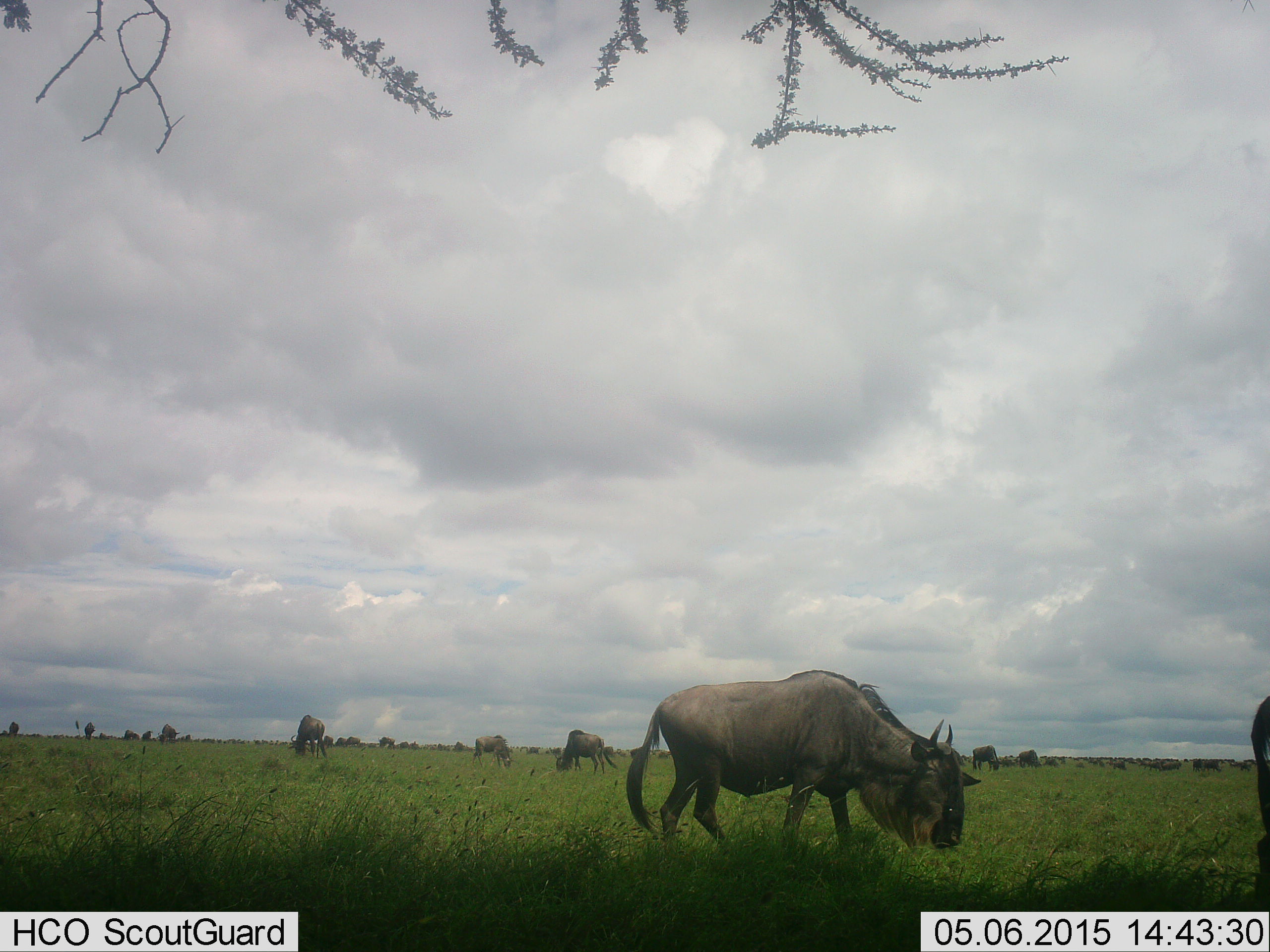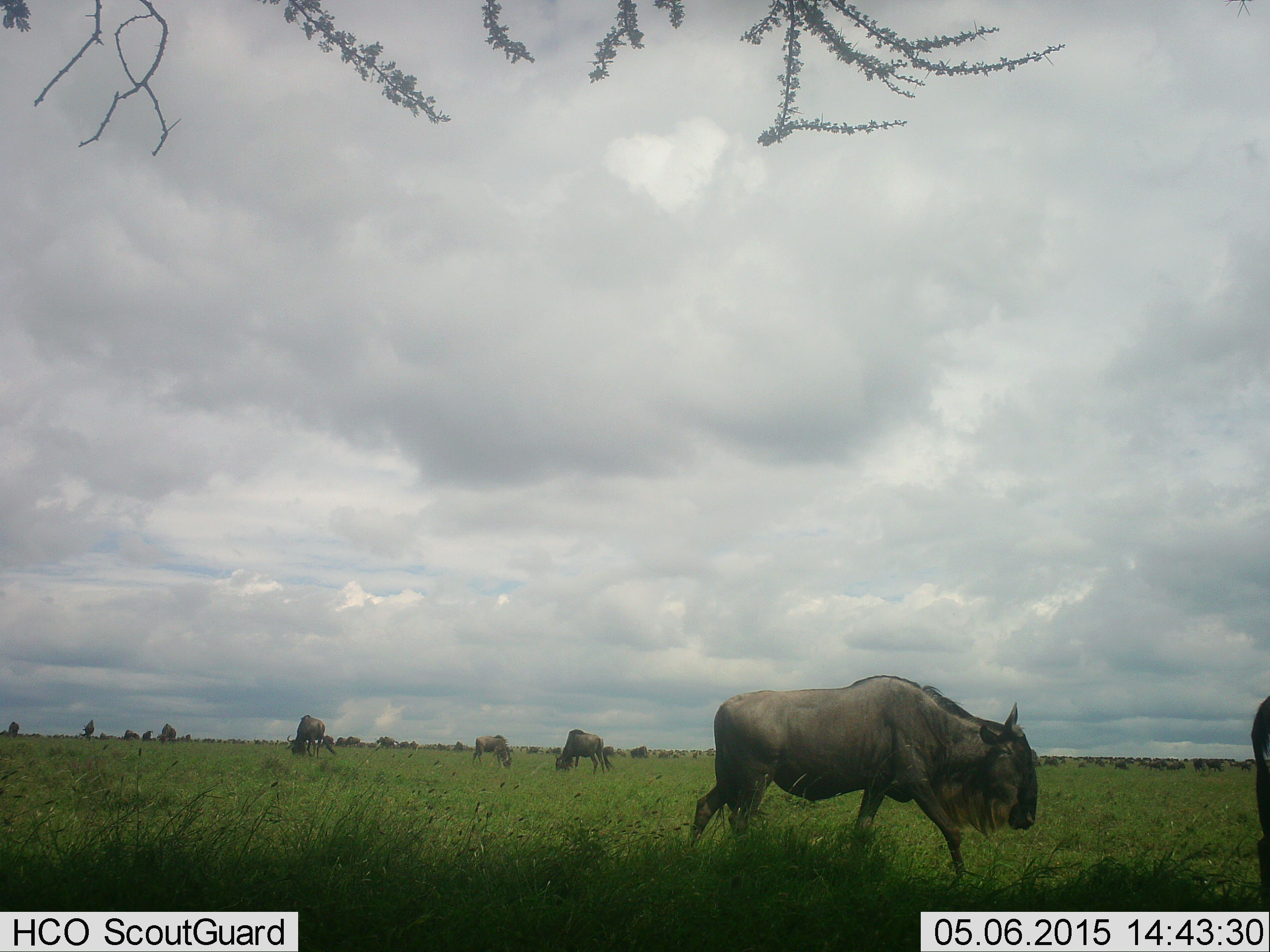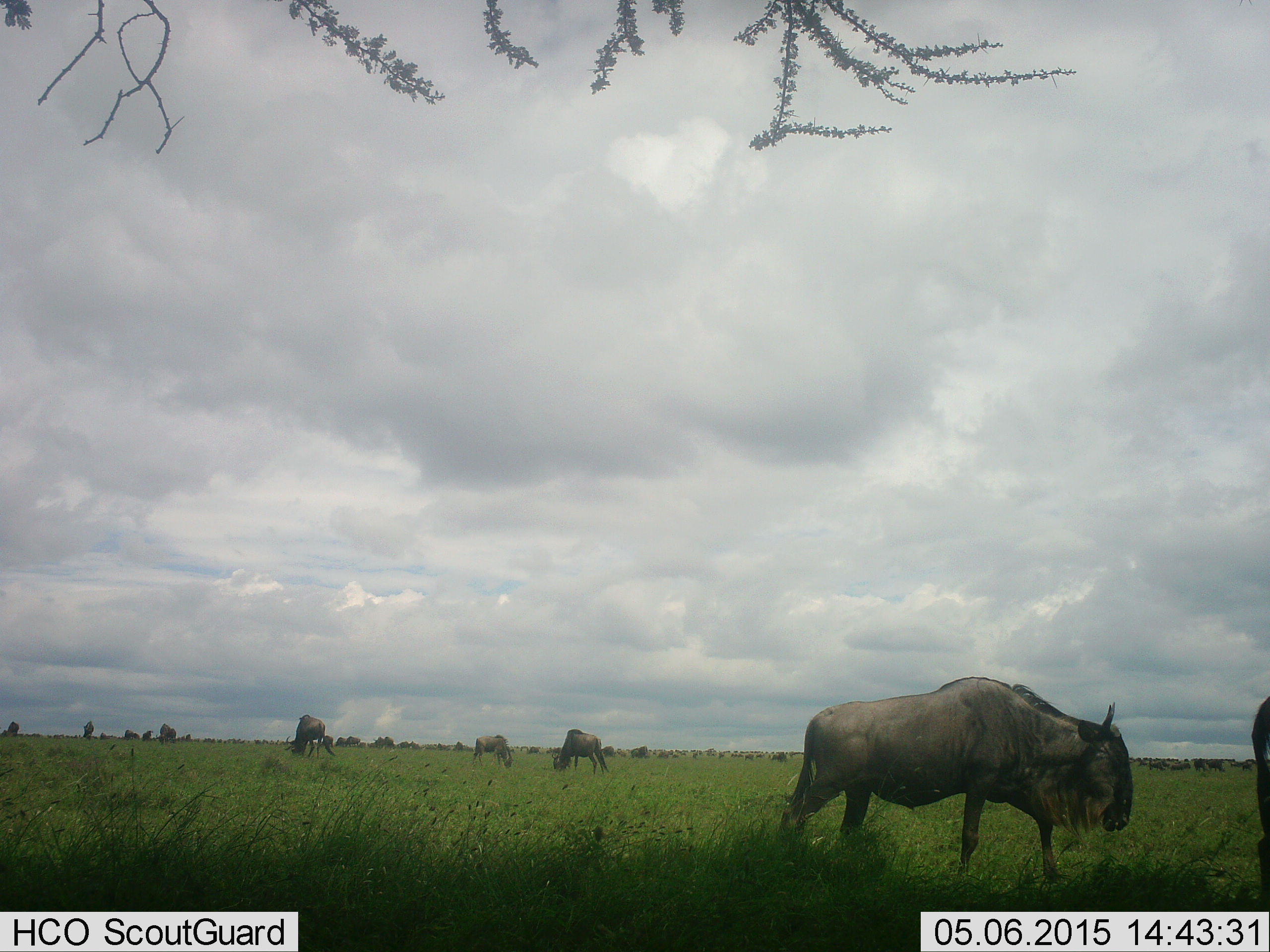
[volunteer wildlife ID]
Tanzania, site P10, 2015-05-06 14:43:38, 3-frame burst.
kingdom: Animalia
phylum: Chordata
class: Mammalia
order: Artiodactyla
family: Bovidae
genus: Connochaetes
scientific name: Connochaetes taurinus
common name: blue wildebeest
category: wildebeest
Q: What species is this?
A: Wildebeest (blue wildebeest) (Connochaetes taurinus).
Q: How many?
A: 11-50.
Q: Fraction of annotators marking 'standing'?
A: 60%.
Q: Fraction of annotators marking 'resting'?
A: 0%.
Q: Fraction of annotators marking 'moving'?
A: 60%.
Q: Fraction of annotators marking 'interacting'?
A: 10%.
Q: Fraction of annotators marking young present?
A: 0%.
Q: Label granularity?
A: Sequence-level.